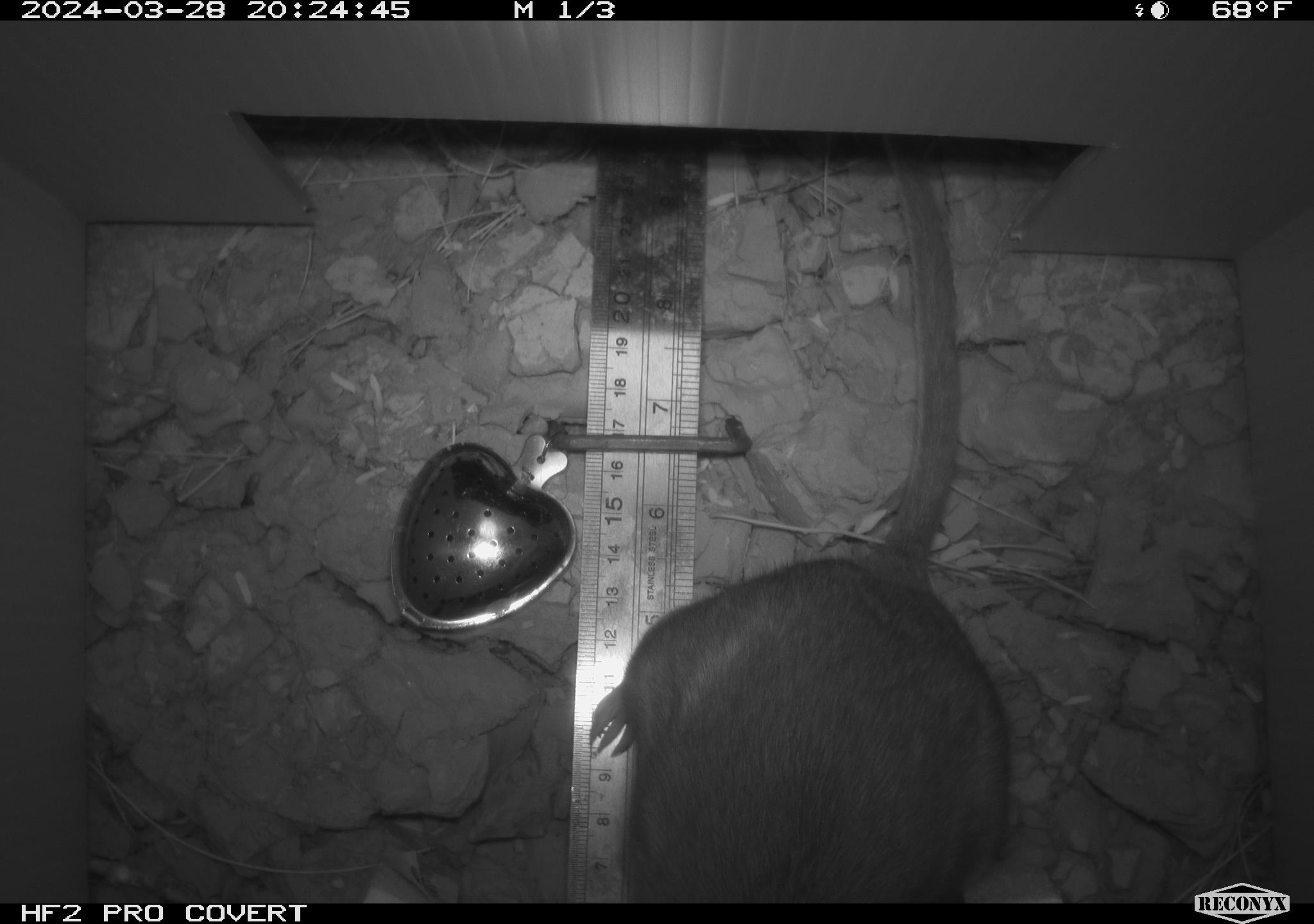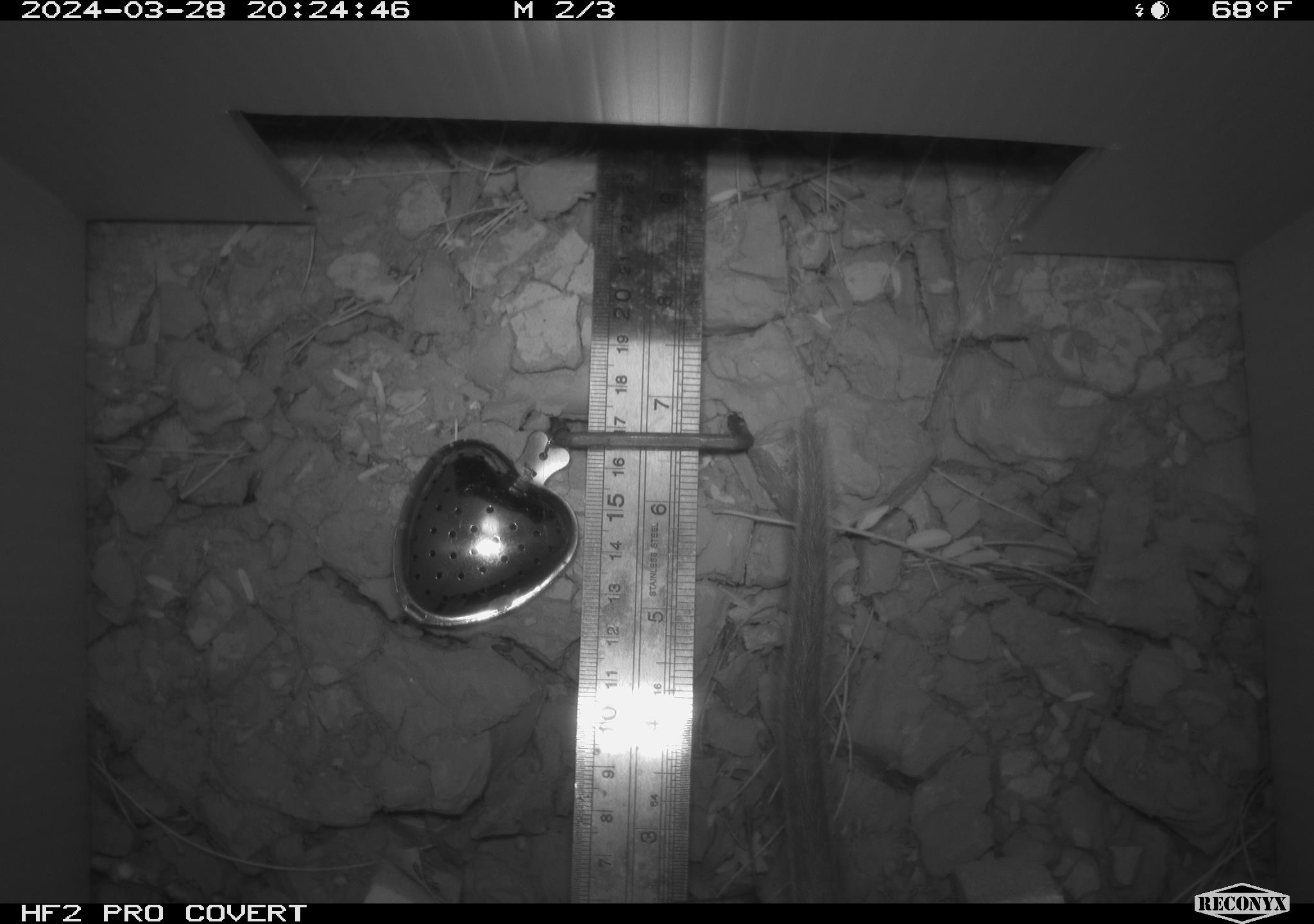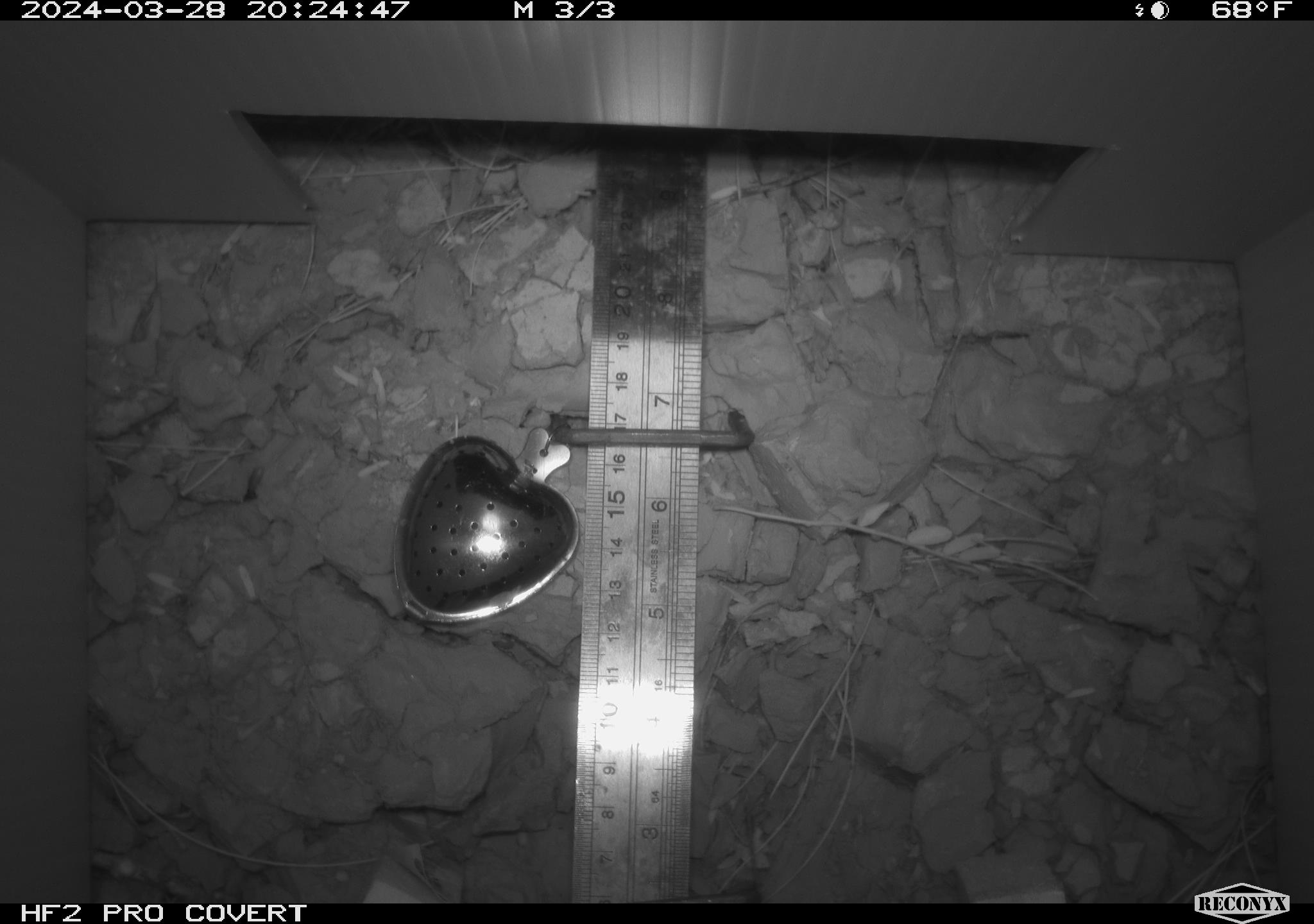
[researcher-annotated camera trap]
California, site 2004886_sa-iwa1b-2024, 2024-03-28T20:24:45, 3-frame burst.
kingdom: Animalia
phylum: Chordata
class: Mammalia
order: Rodentia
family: Cricetidae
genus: Neotoma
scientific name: Neotoma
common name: pack rat or woodrat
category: neotoma species